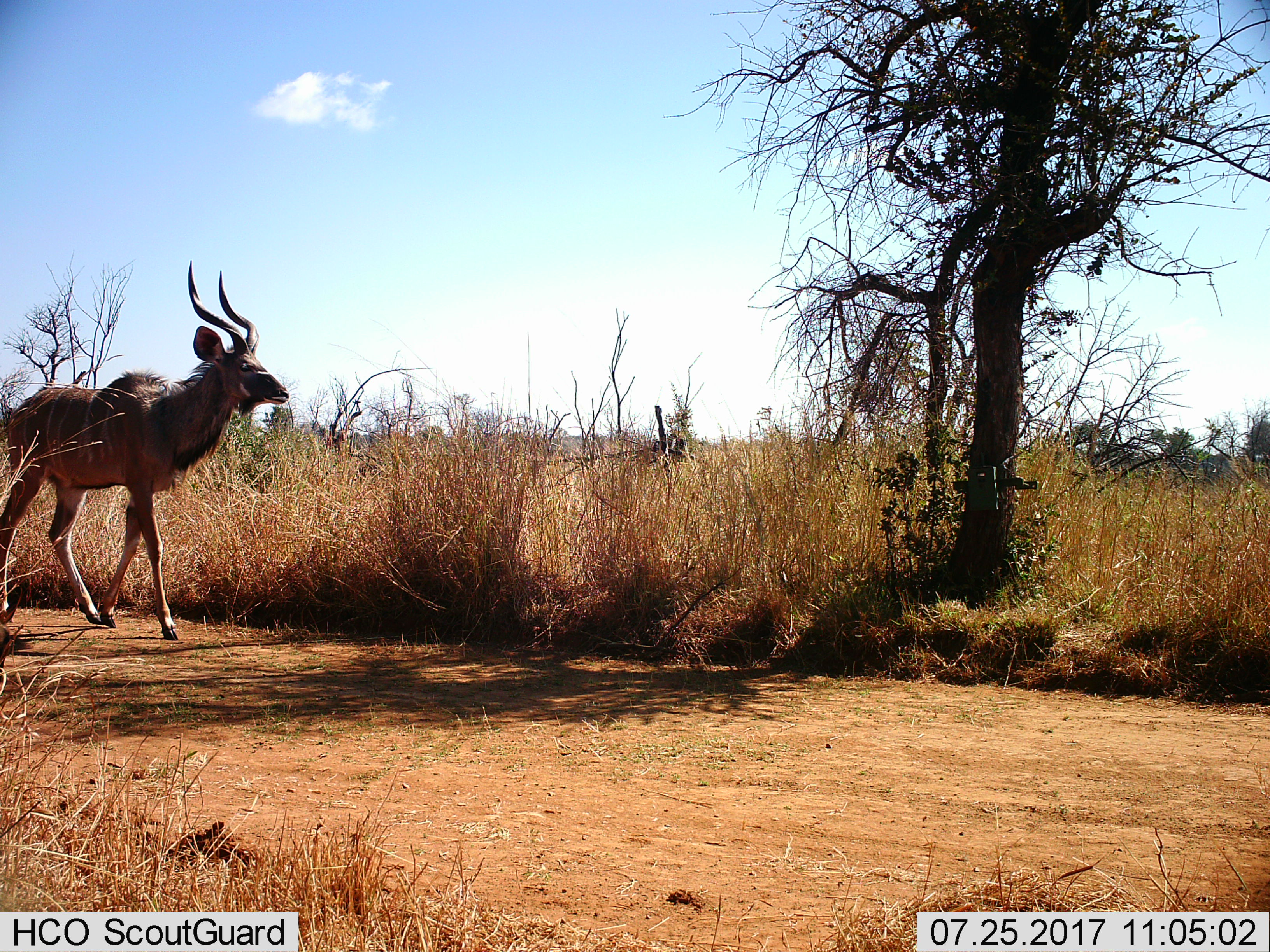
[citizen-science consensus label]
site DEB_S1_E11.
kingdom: Animalia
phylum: Chordata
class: Mammalia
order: Artiodactyla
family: Bovidae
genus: Tragelaphus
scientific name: Tragelaphus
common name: kudu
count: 1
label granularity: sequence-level